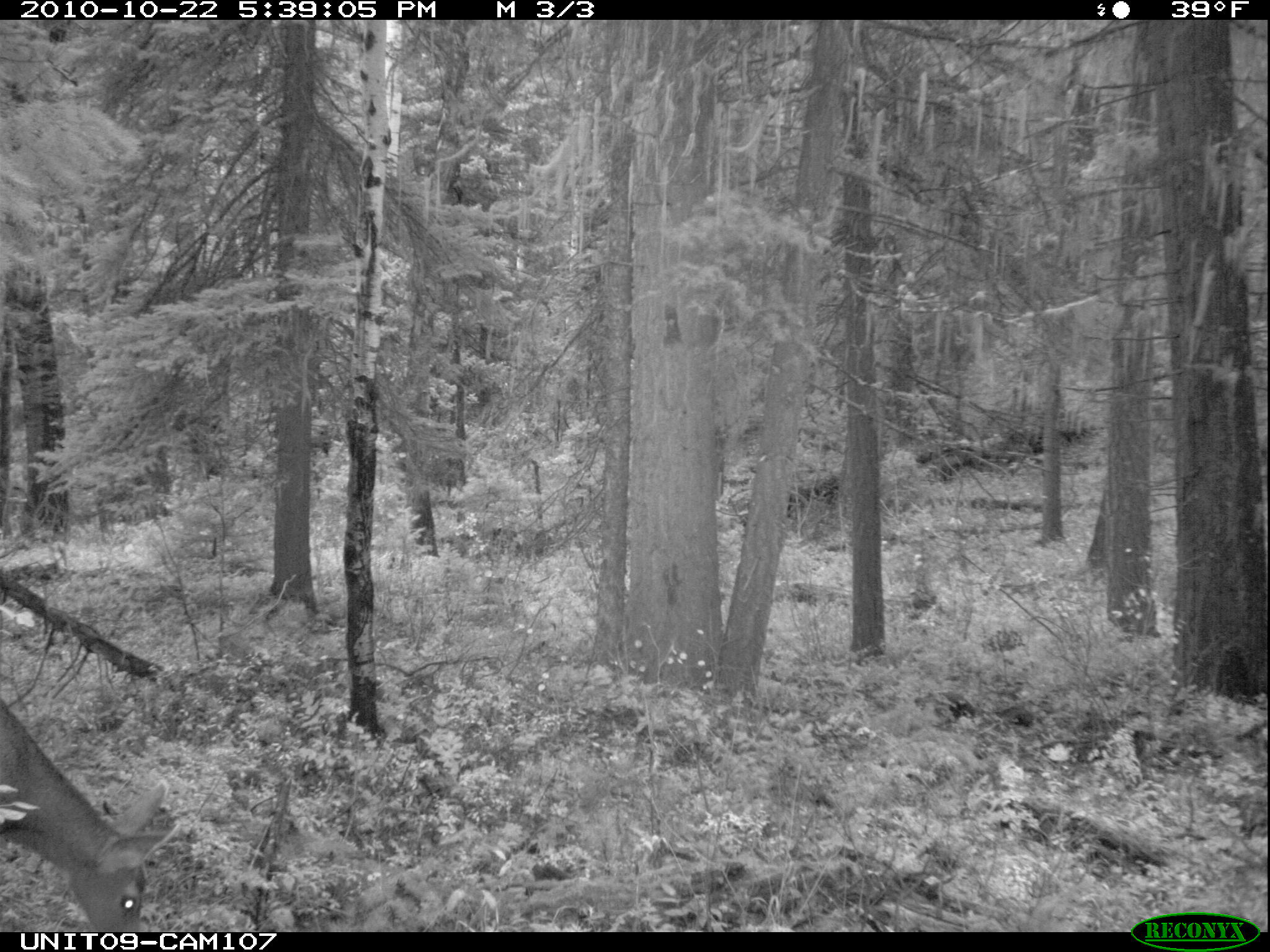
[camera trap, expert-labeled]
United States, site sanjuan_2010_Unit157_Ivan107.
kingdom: Animalia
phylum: Chordata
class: Mammalia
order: Artiodactyla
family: Cervidae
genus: Odocoileus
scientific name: Odocoileus hemionus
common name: mule deer